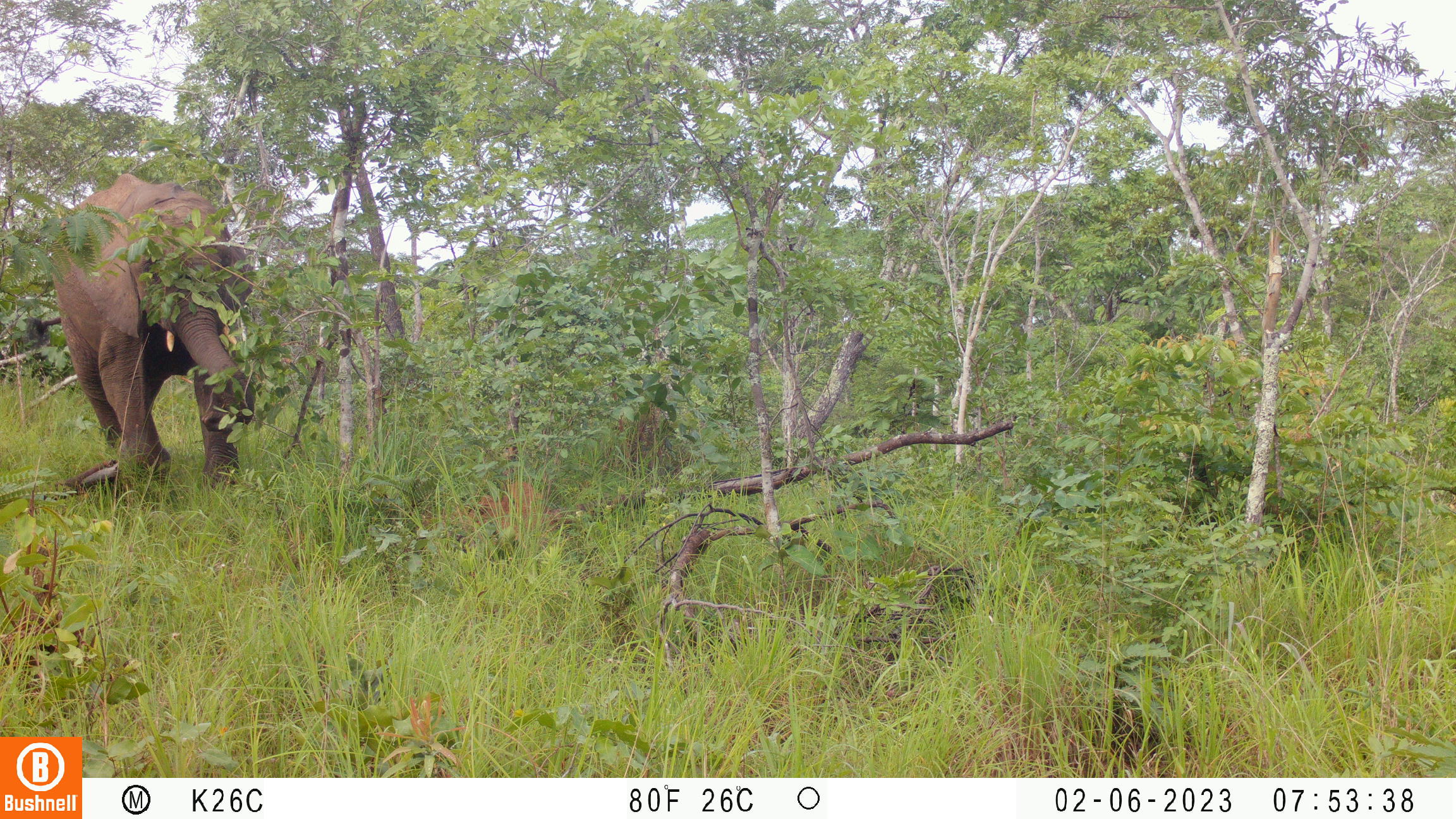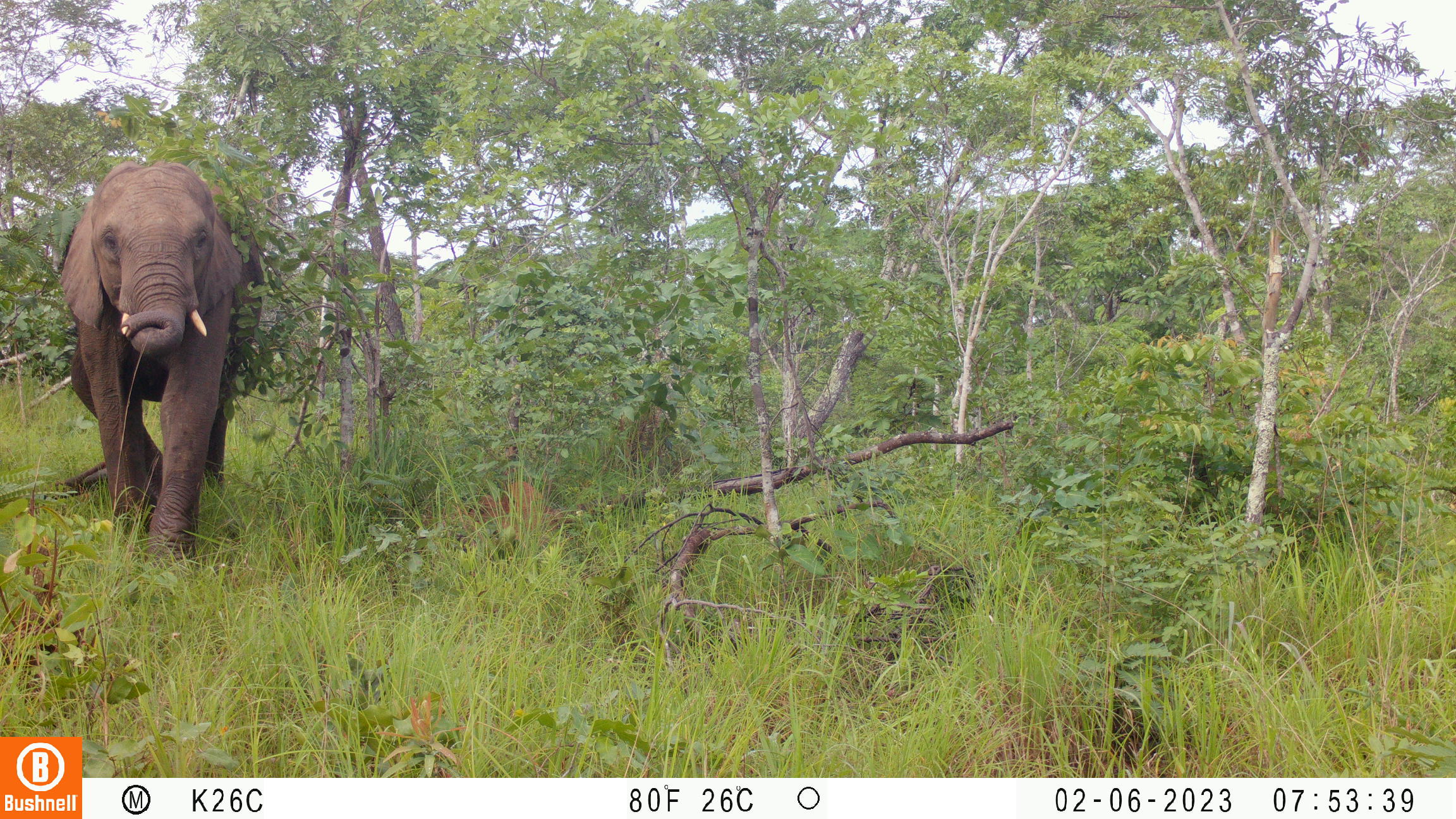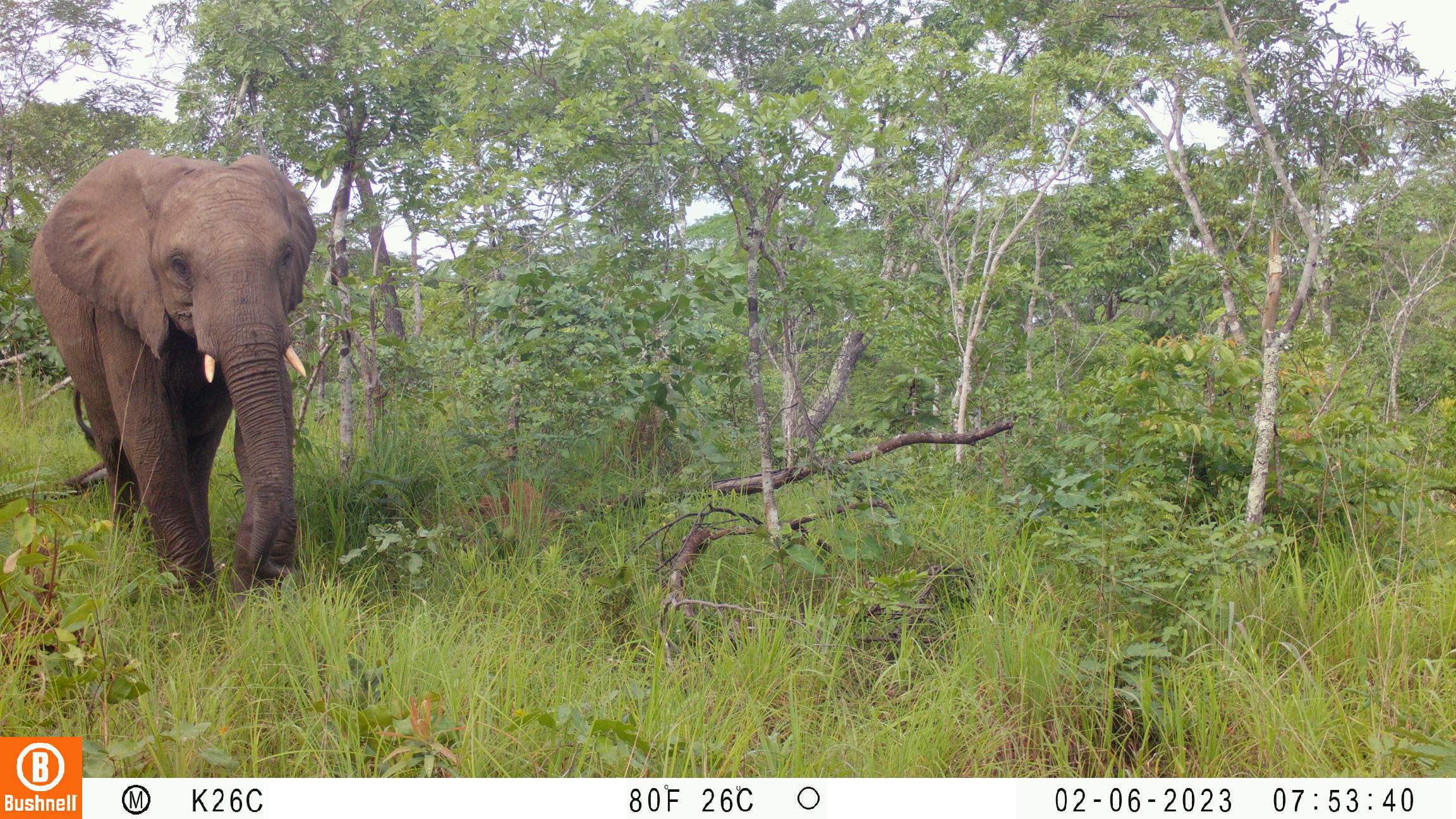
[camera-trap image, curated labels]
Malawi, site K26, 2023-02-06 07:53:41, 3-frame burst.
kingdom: Animalia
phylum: Chordata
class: Mammalia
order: Proboscidea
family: Elephantidae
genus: Loxodonta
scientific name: Loxodonta africana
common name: african savanna elephant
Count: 1.